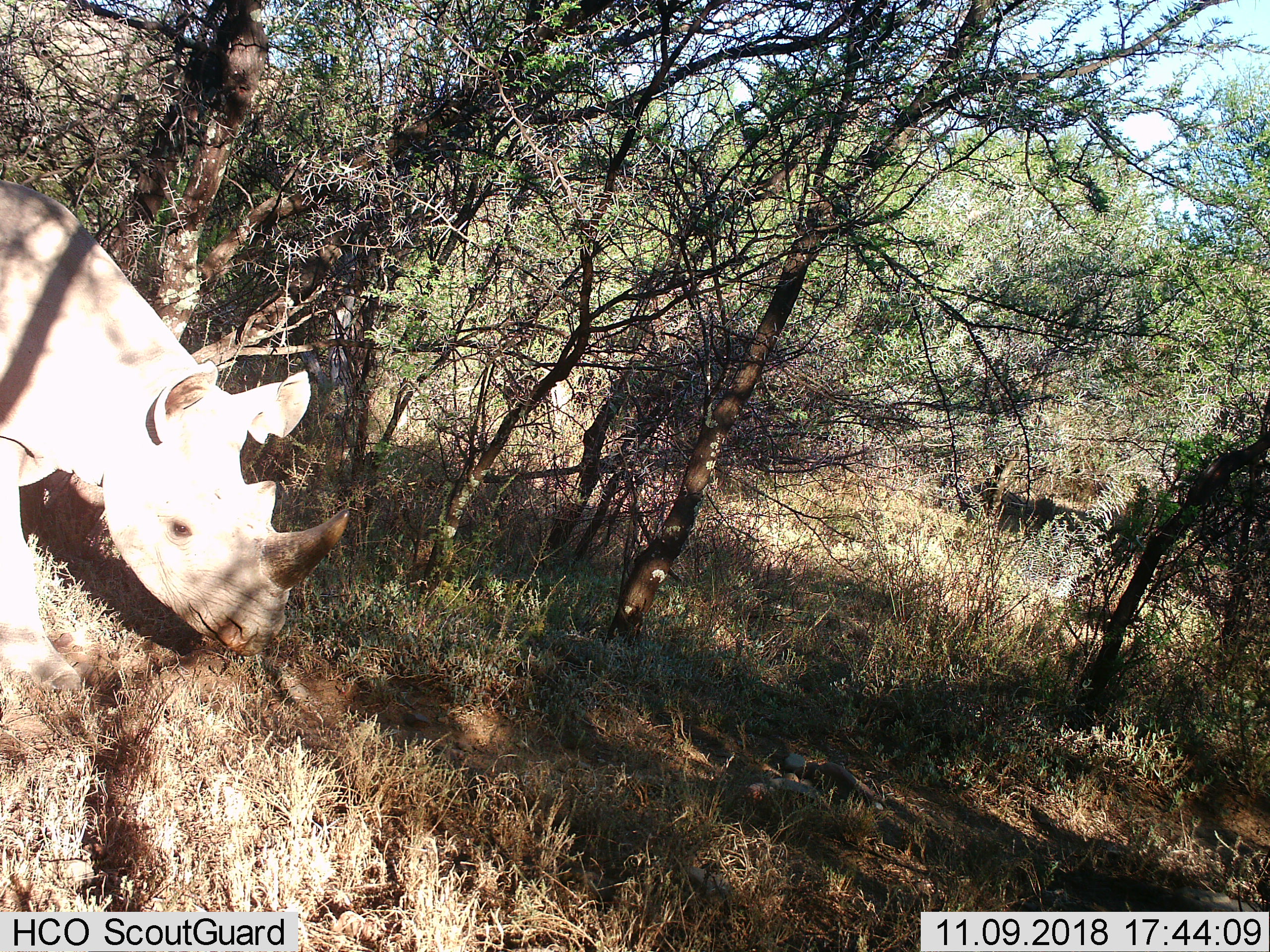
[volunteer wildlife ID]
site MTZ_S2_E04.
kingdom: Animalia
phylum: Chordata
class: Mammalia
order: Perissodactyla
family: Rhinocerotidae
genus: Diceros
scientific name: Diceros bicornis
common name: black rhinoceros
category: rhinocerosblack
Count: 1.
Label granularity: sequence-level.